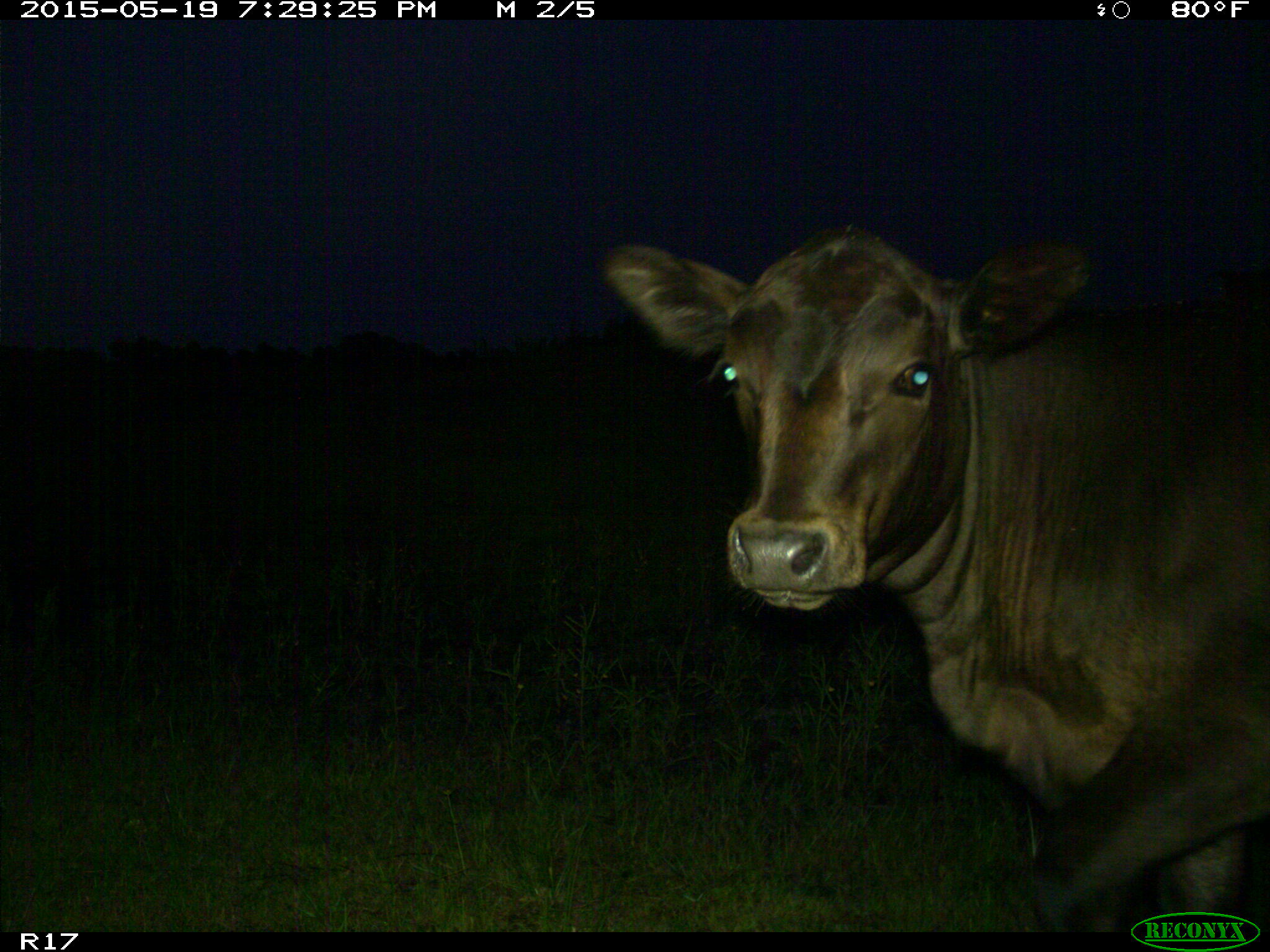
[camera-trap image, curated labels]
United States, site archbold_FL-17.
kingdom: Animalia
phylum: Chordata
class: Mammalia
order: Artiodactyla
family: Bovidae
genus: Bos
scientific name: Bos taurus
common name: domestic cow